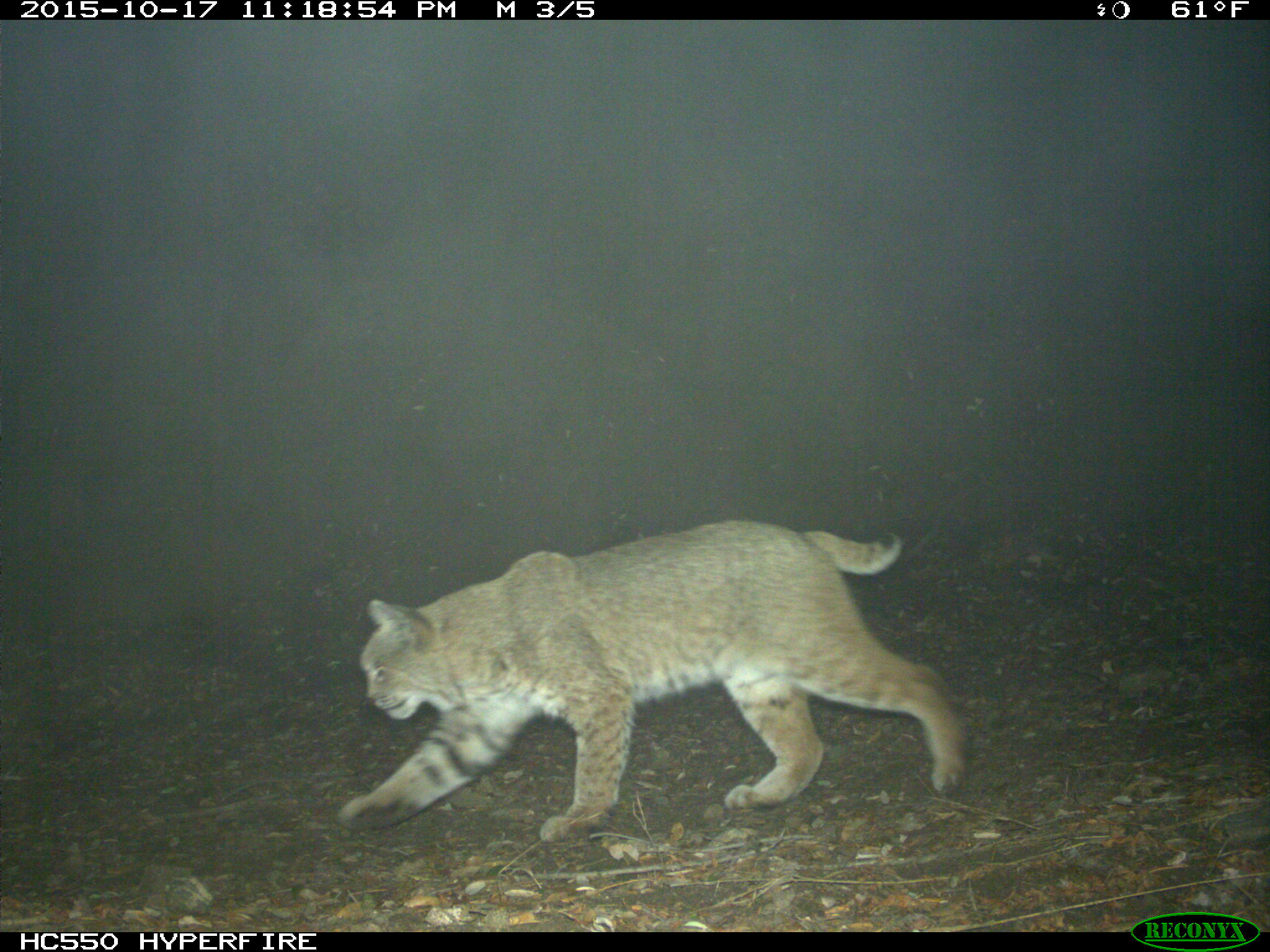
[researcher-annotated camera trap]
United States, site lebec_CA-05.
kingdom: Animalia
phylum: Chordata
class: Mammalia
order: Carnivora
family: Felidae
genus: Lynx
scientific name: Lynx rufus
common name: bobcat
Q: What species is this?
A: Lynx rufus (bobcat).